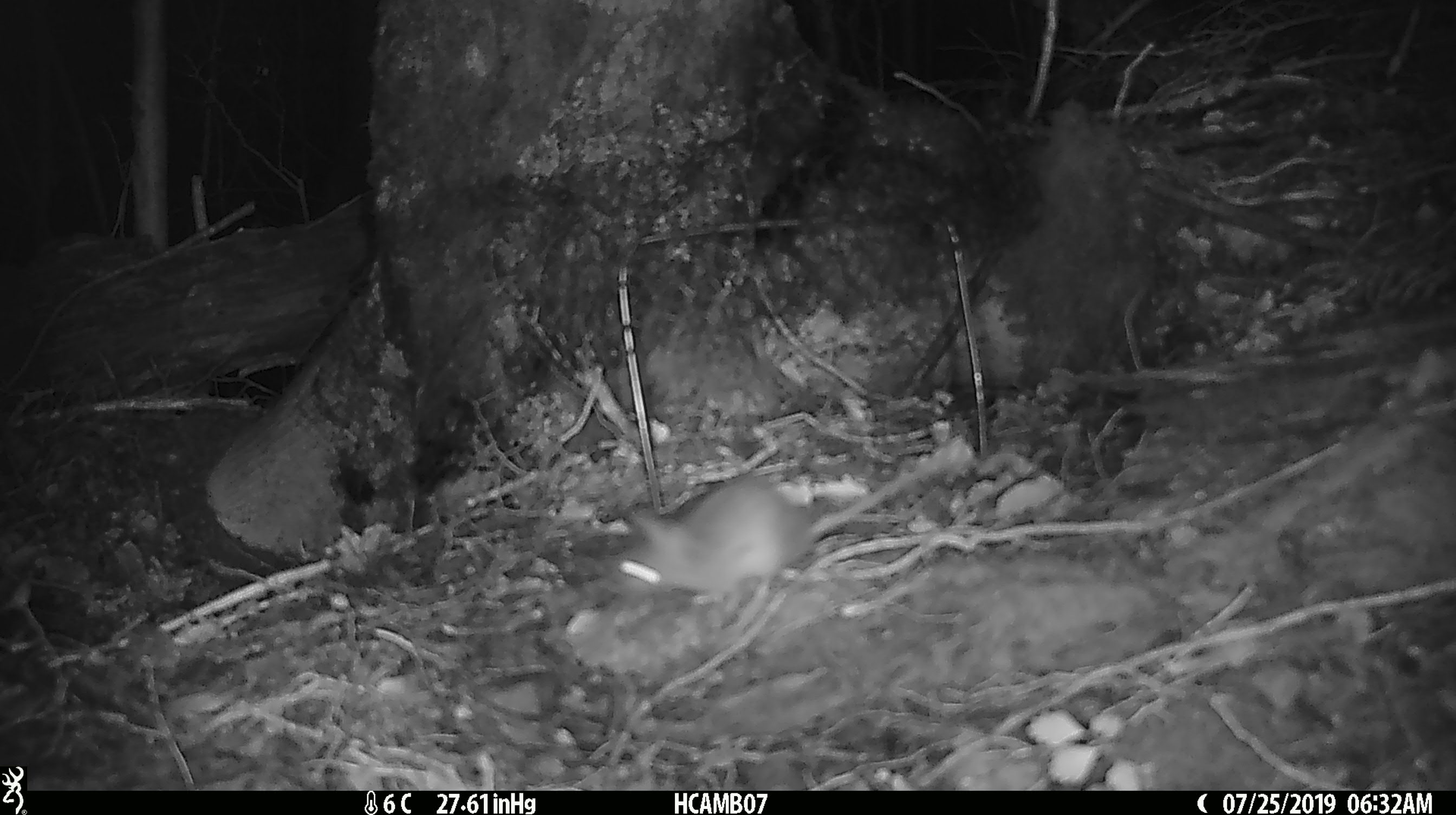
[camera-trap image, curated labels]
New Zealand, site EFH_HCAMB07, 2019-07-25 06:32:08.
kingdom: Animalia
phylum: Chordata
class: Mammalia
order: Rodentia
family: Muridae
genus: Mus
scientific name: Mus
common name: mouse